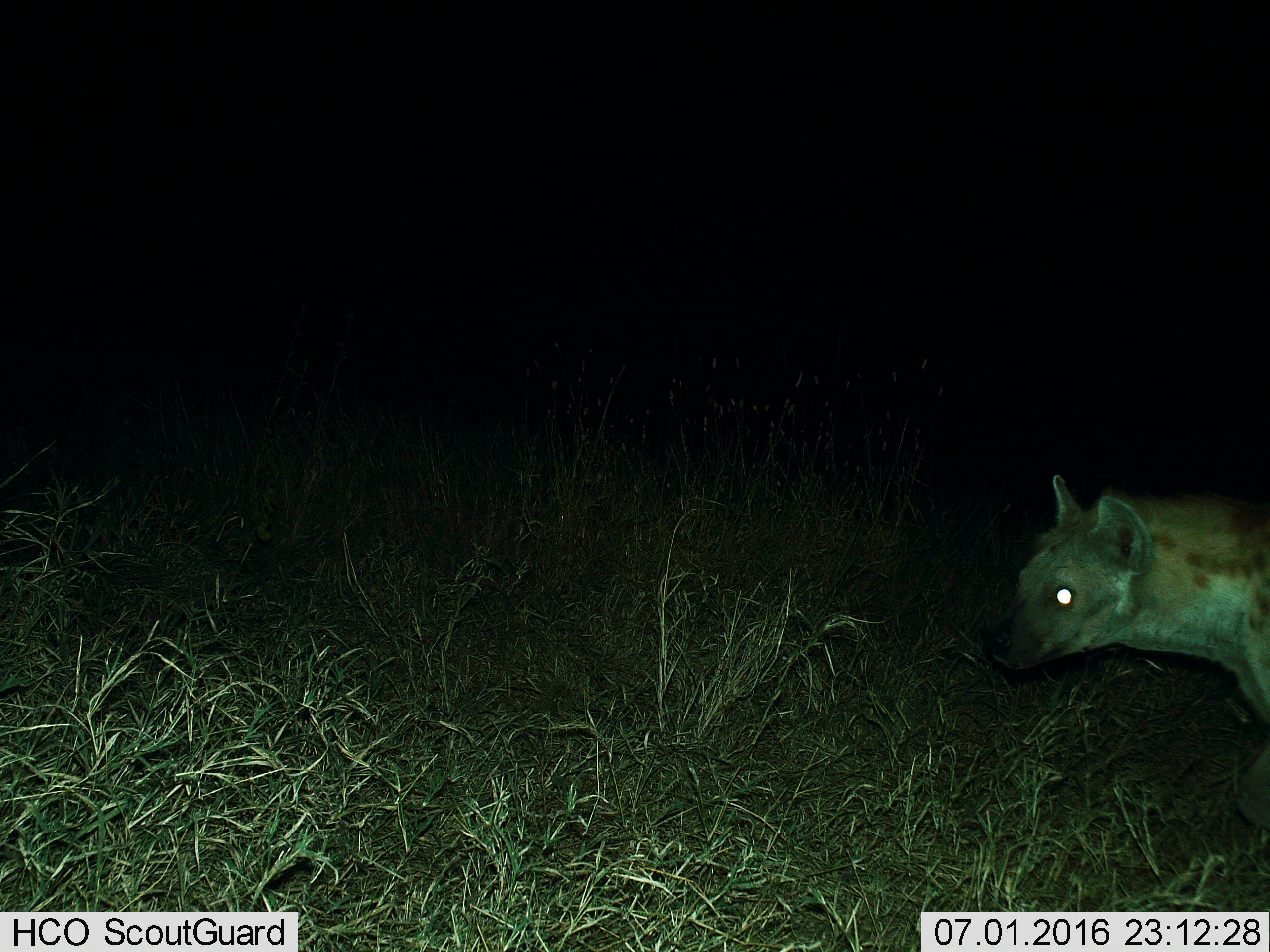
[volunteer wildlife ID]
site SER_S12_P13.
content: unidentified animal